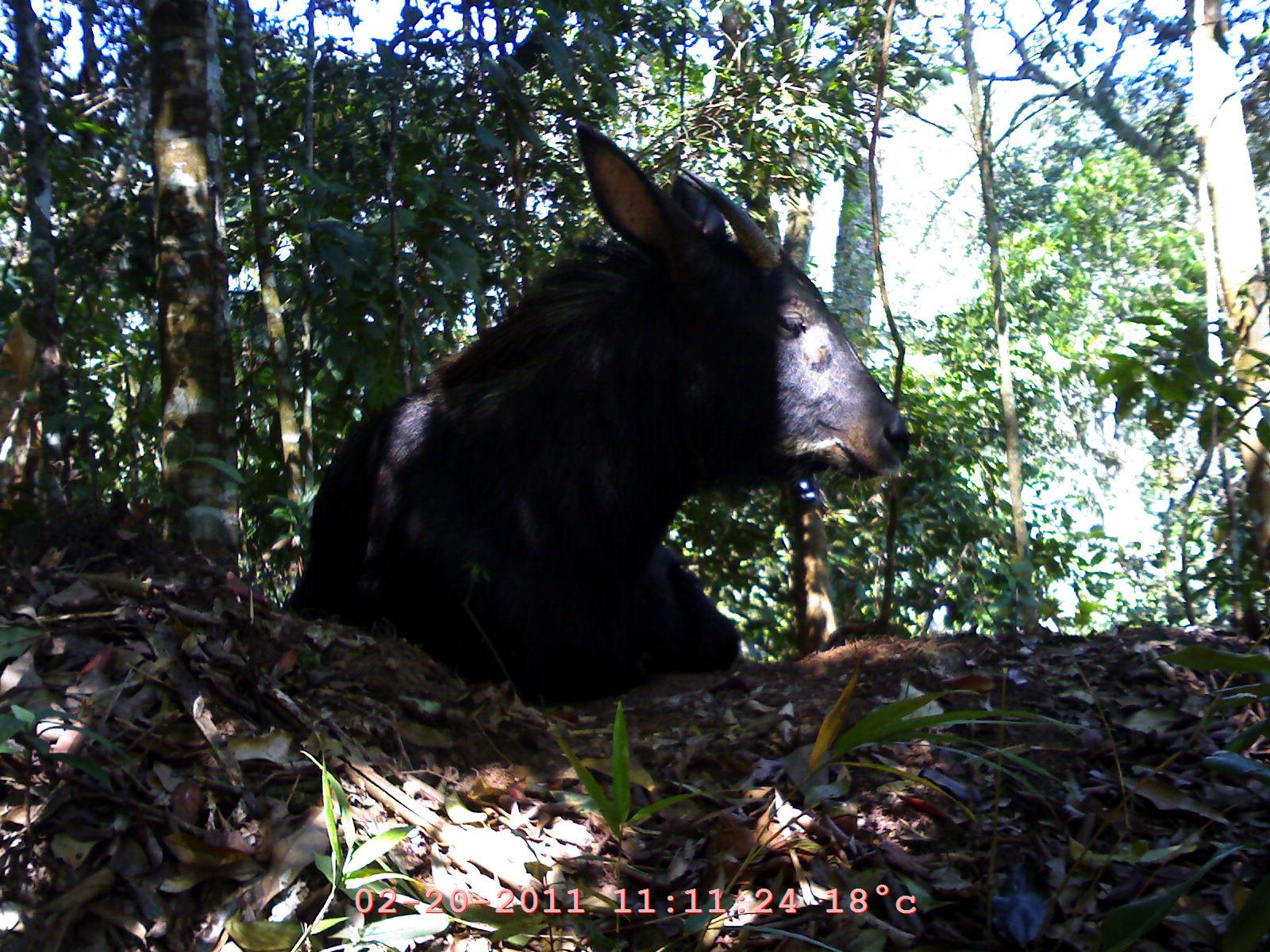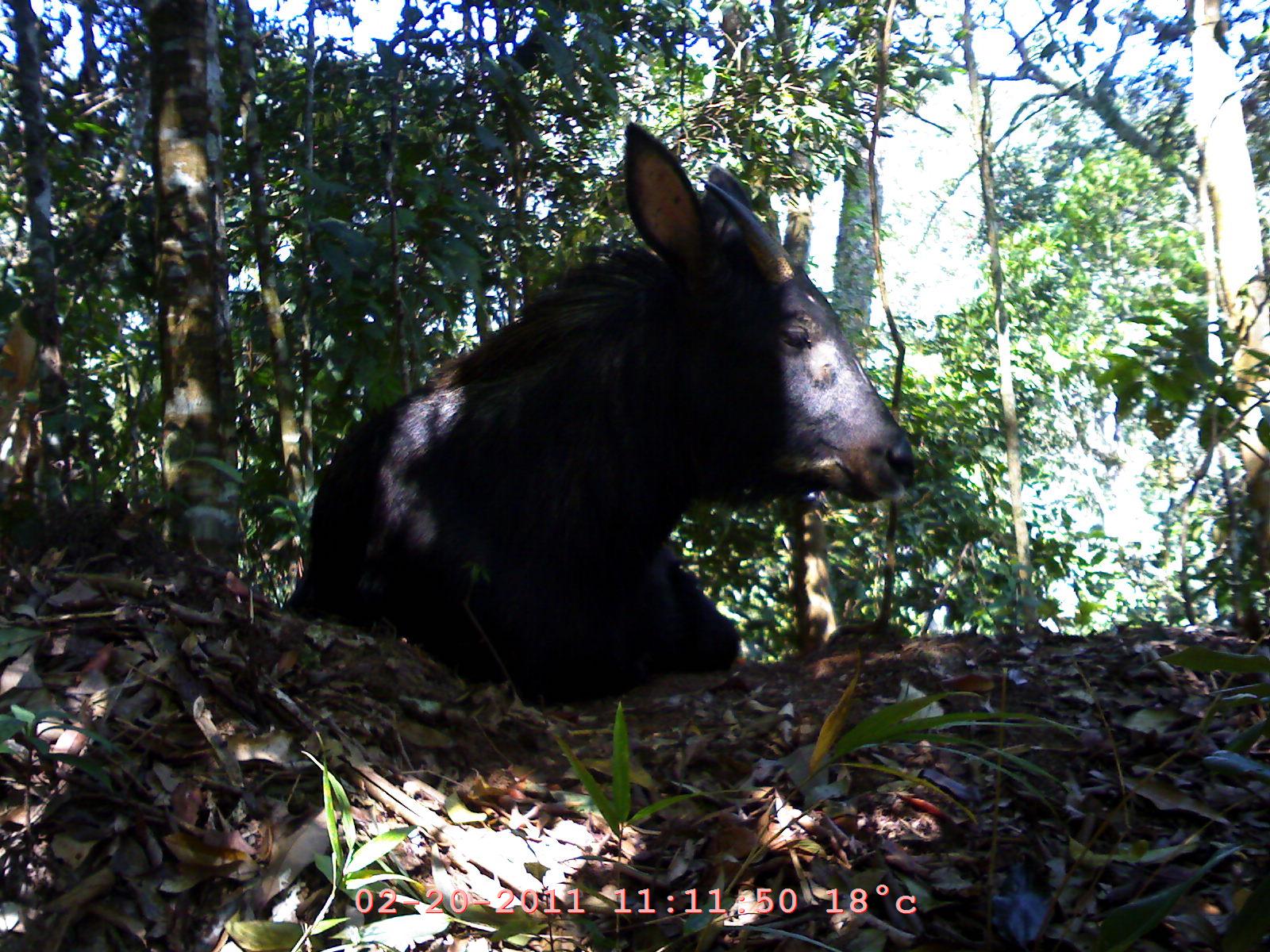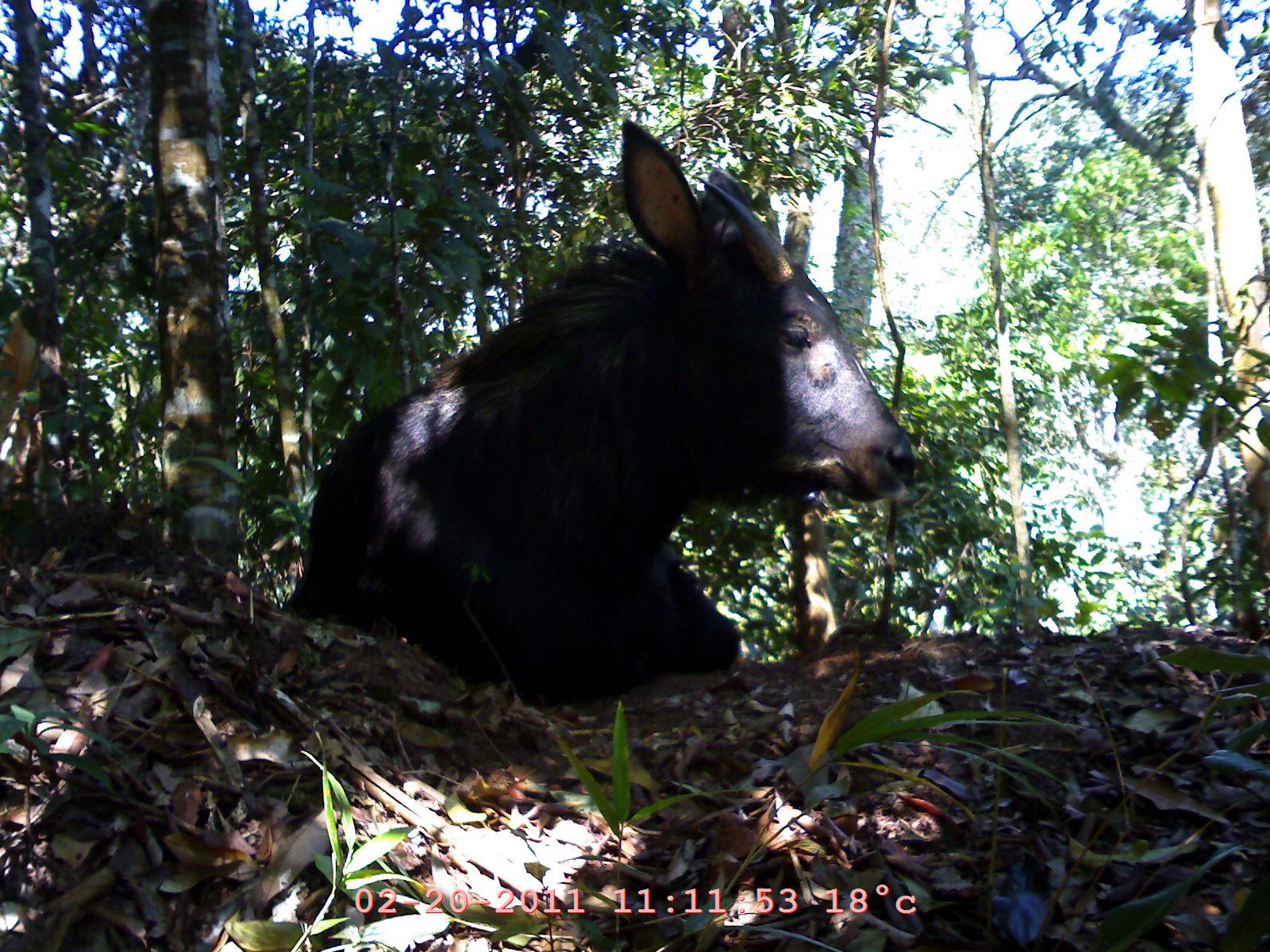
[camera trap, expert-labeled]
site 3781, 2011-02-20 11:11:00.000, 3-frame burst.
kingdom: Animalia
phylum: Chordata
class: Mammalia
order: Artiodactyla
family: Bovidae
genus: Capricornis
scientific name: Capricornis sumatraensis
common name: southern serow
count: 1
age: adult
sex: female